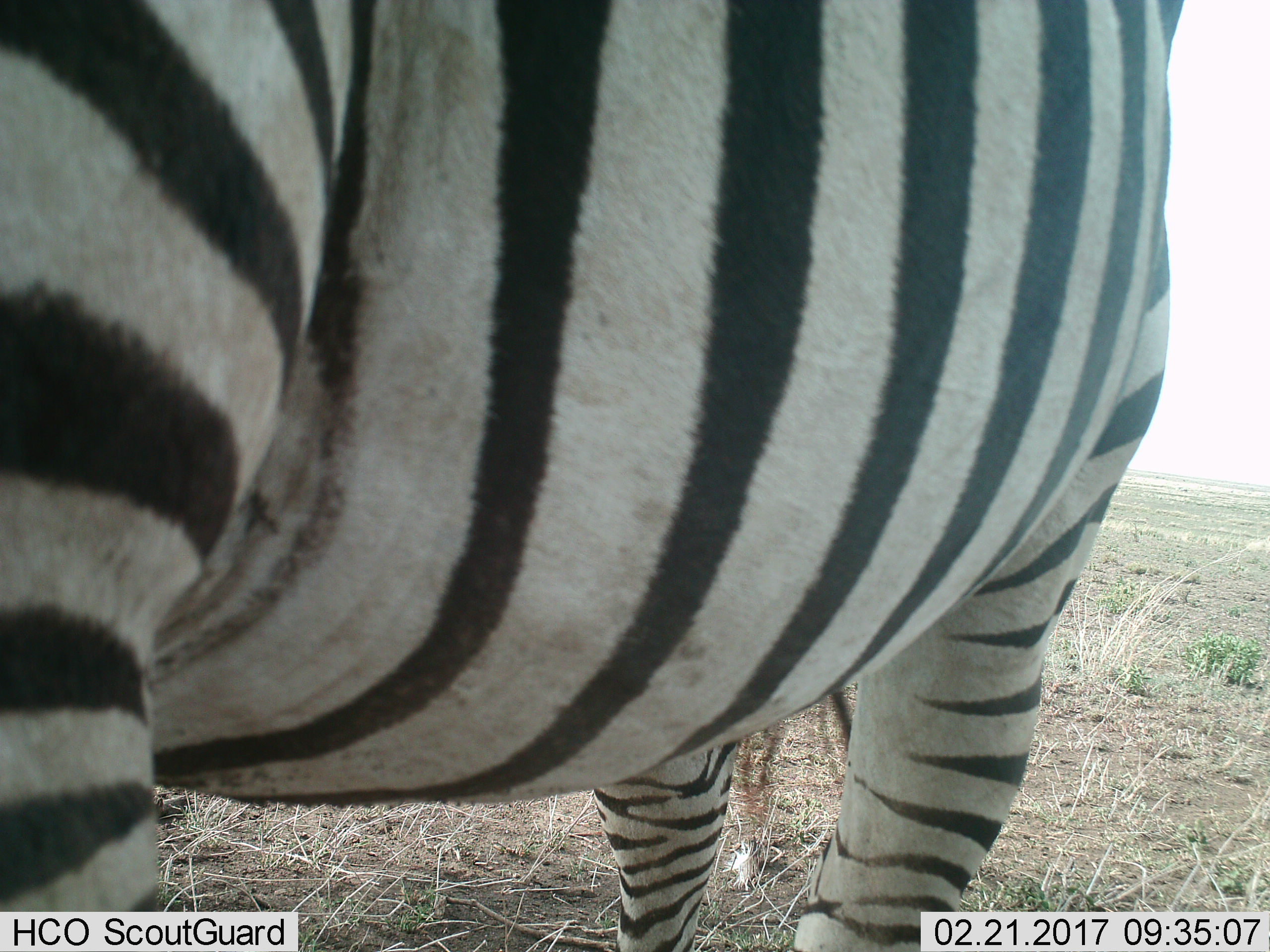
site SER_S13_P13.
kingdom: Animalia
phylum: Chordata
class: Mammalia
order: Perissodactyla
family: Equidae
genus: Equus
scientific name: Equus quagga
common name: plains zebra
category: zebraplains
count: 1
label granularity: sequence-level